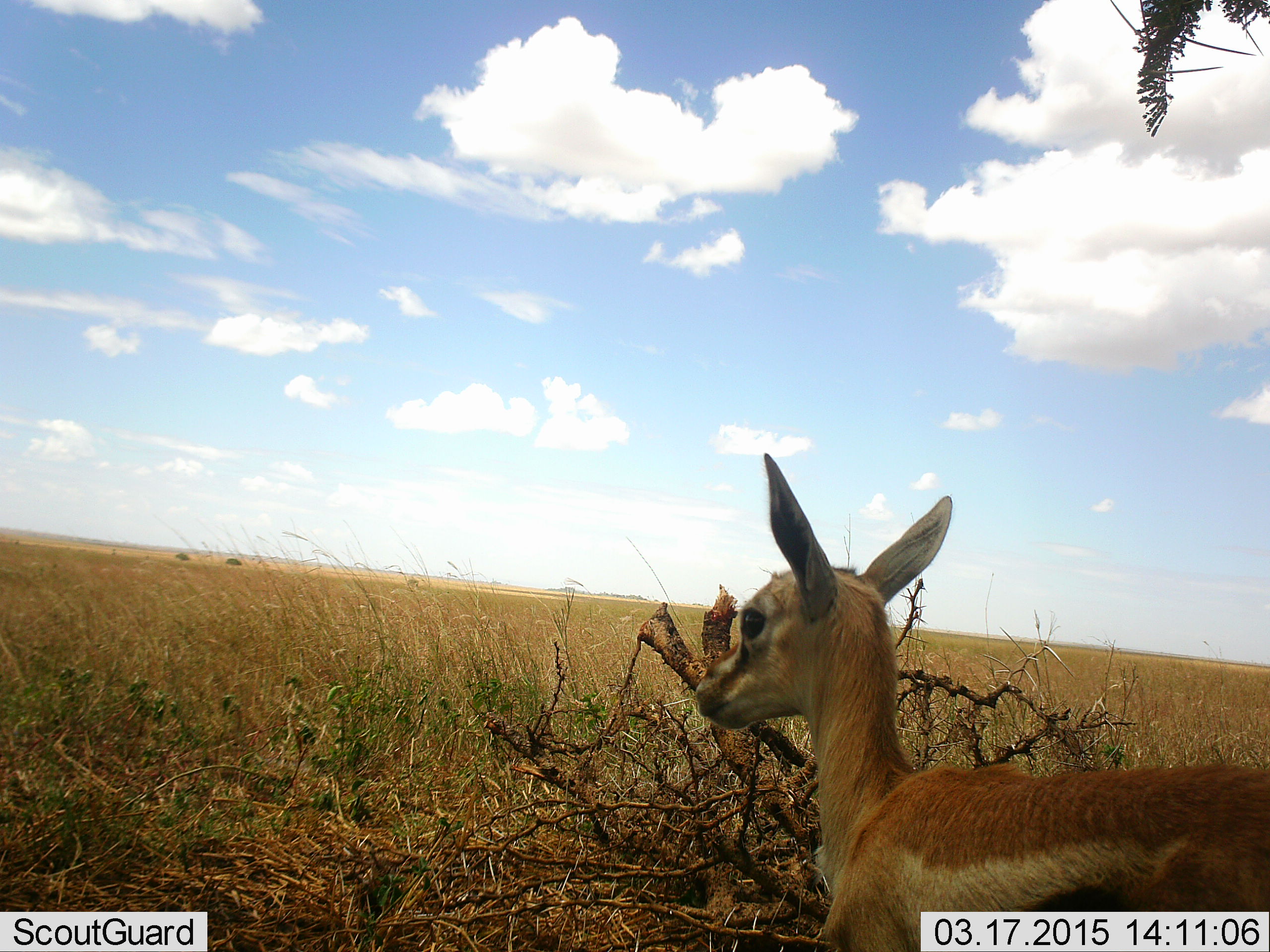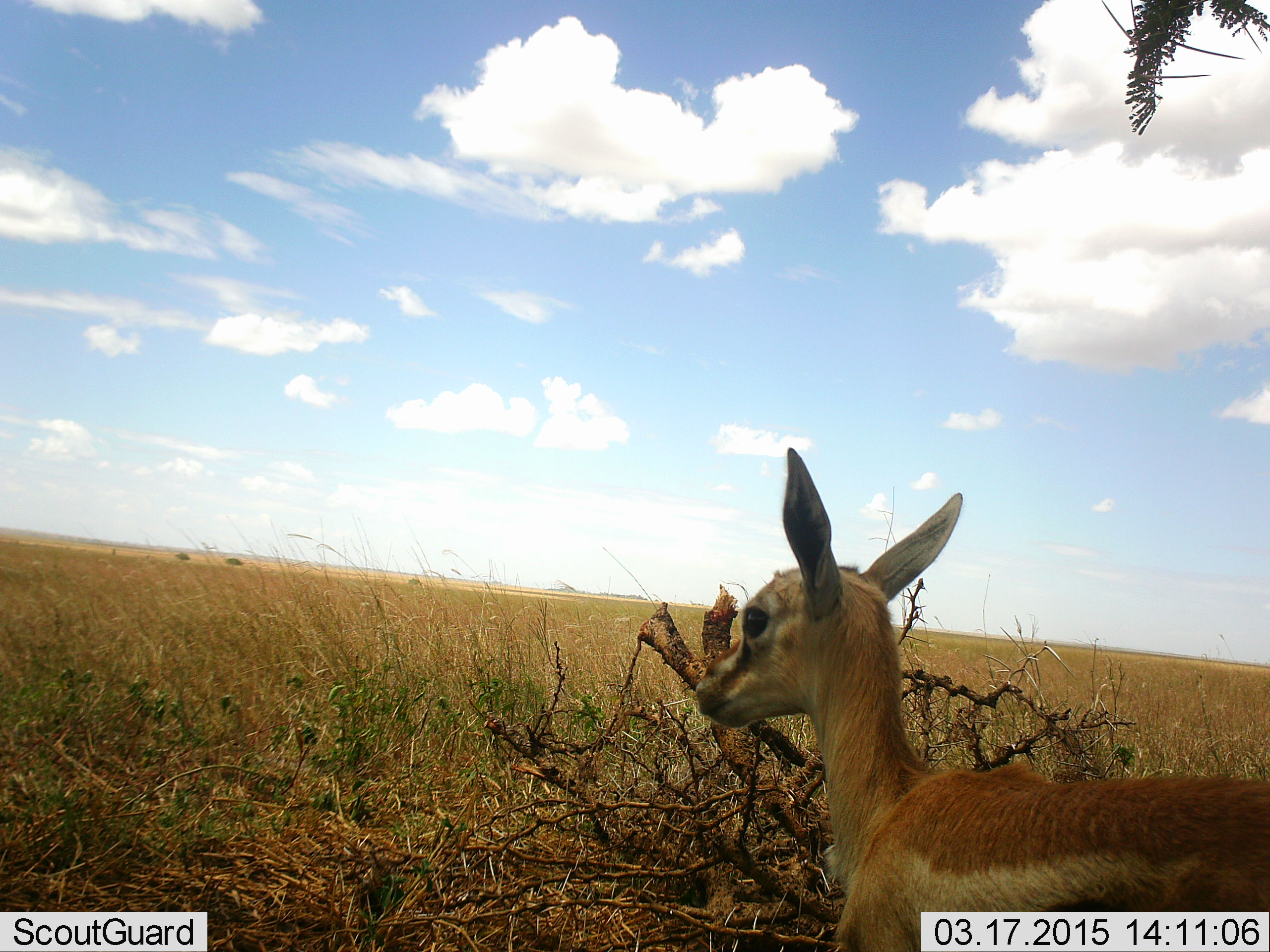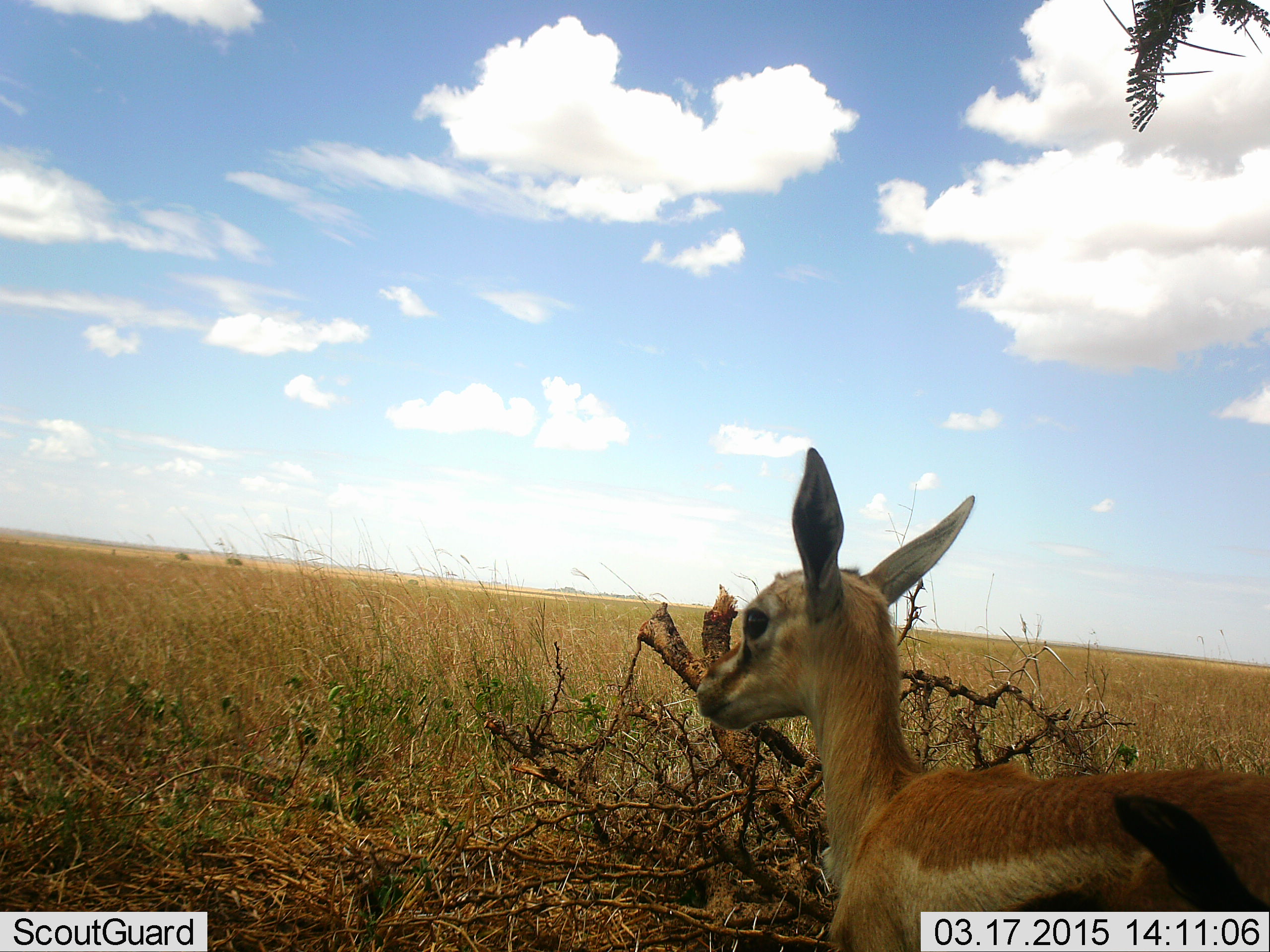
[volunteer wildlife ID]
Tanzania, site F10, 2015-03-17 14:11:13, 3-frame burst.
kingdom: Animalia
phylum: Chordata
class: Mammalia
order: Artiodactyla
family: Bovidae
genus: Eudorcas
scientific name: Eudorcas thomsonii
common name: thomson's gazelle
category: gazellethomsons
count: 1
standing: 90%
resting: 20%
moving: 0%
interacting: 0%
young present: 30%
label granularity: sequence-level